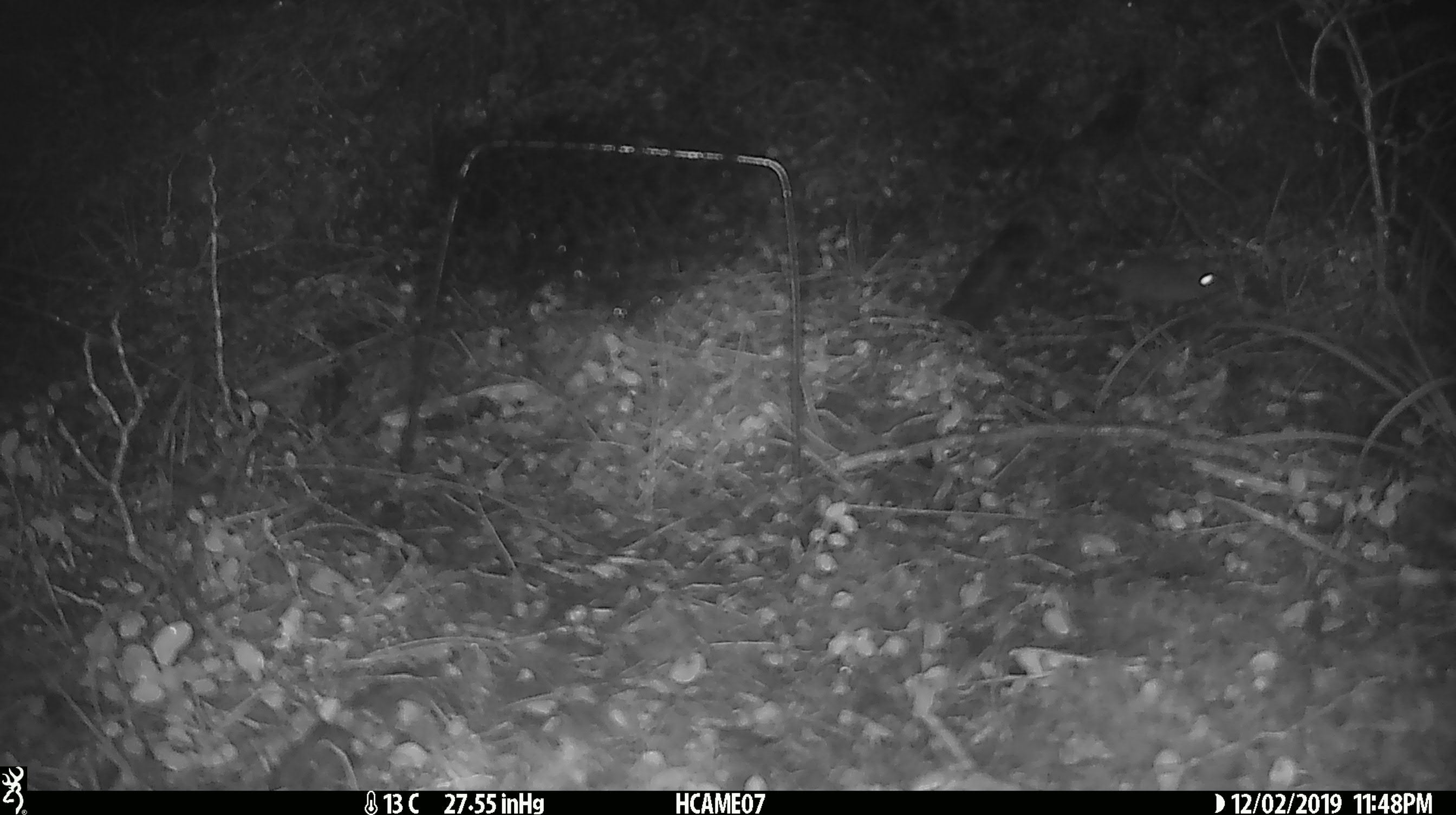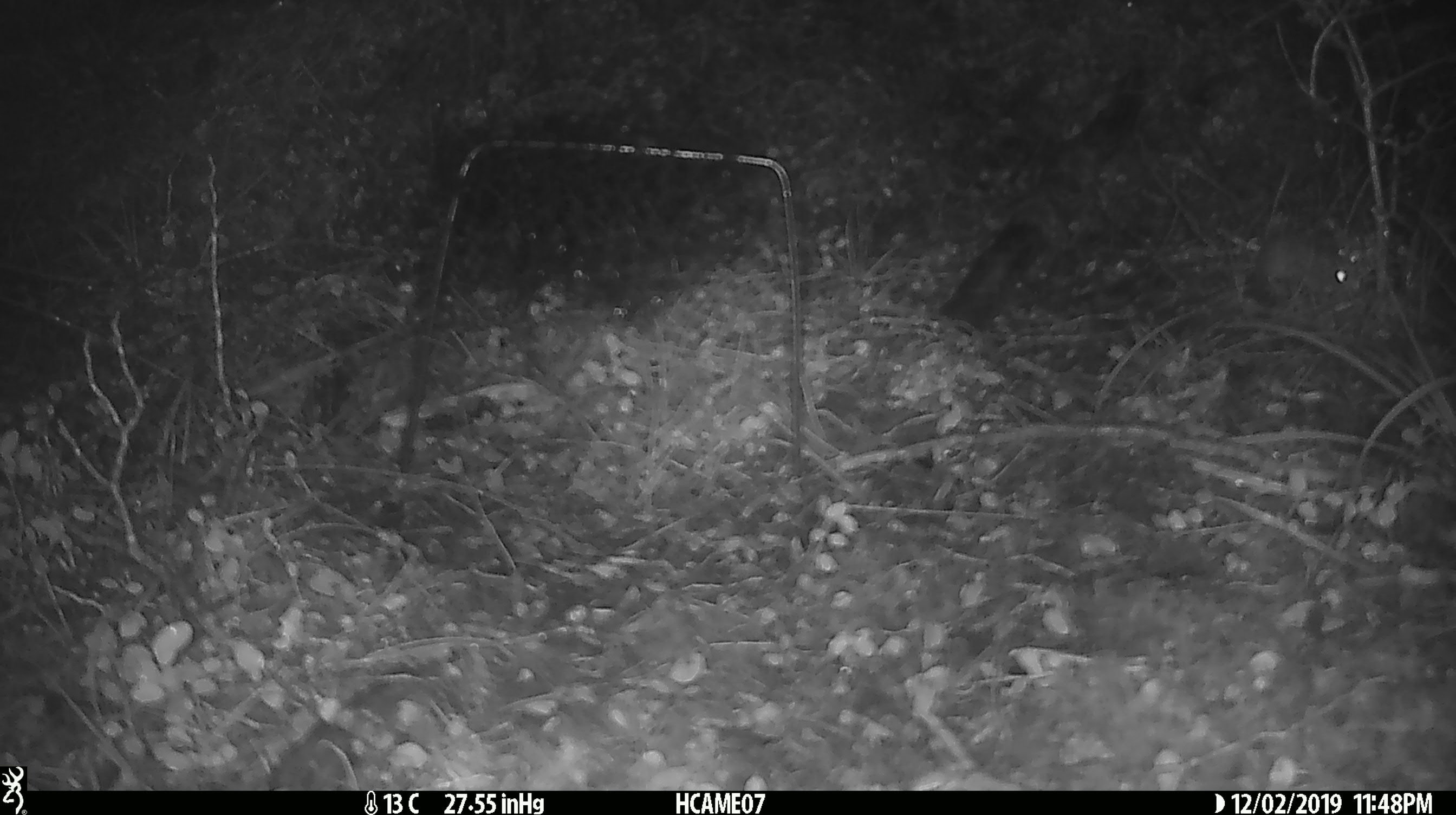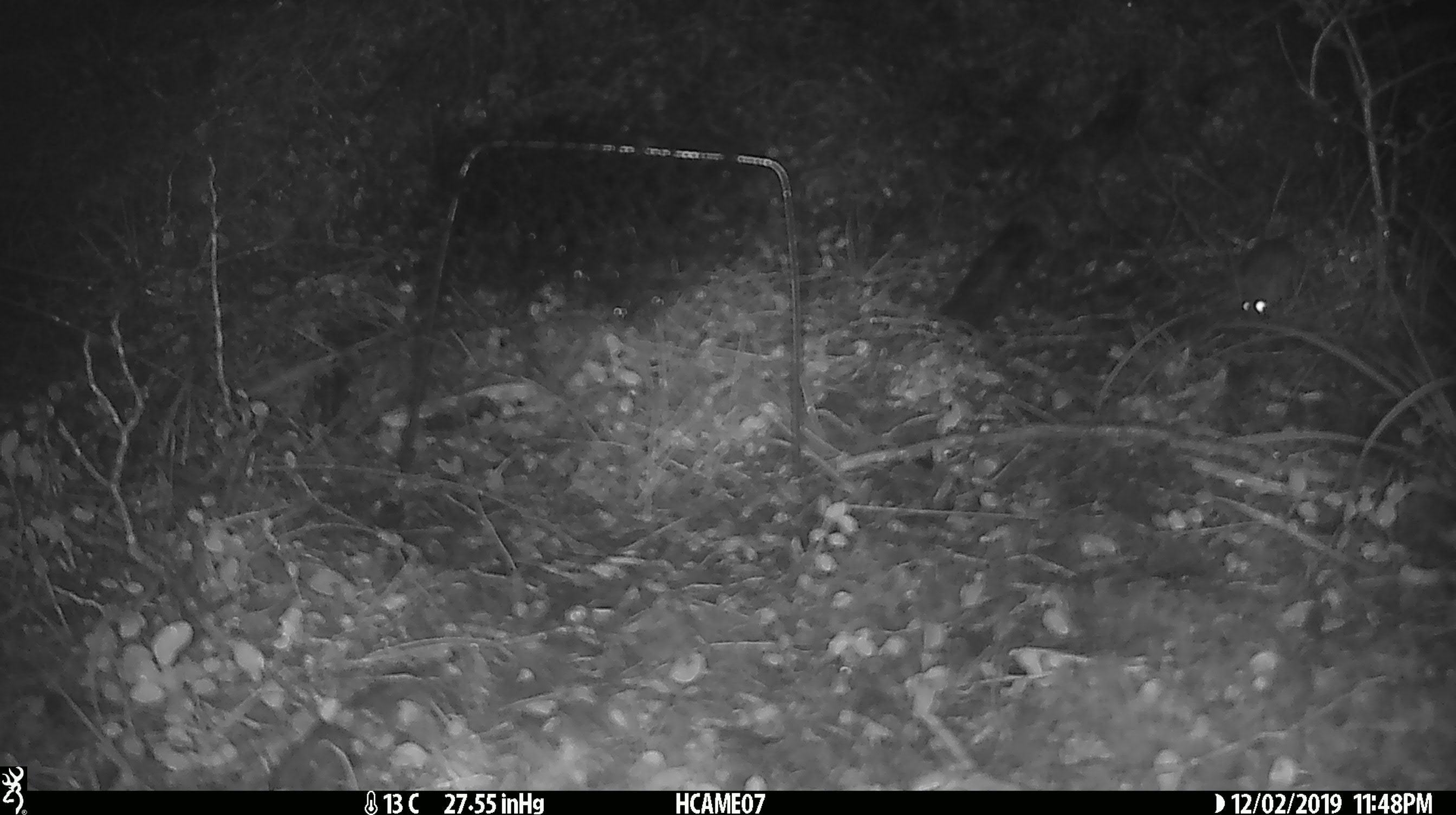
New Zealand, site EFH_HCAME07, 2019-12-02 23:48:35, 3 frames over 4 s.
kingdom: Animalia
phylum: Chordata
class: Mammalia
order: Rodentia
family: Muridae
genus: Mus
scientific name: Mus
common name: mouse